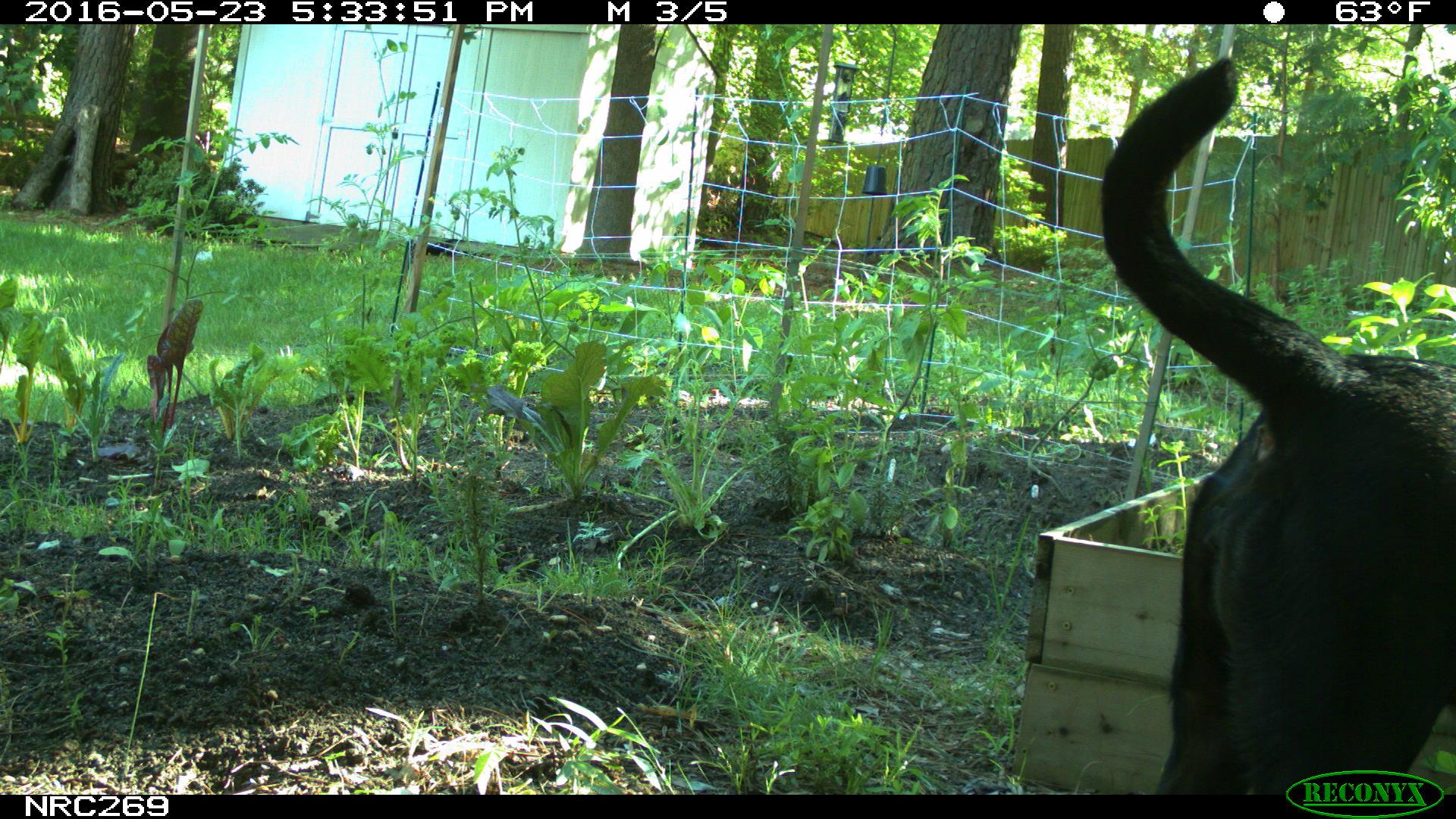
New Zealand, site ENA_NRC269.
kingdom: Animalia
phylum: Chordata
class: Mammalia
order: Carnivora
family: Canidae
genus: Canis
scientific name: Canis familiaris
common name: domestic dog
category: dog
Dog (domestic dog) (Canis familiaris).